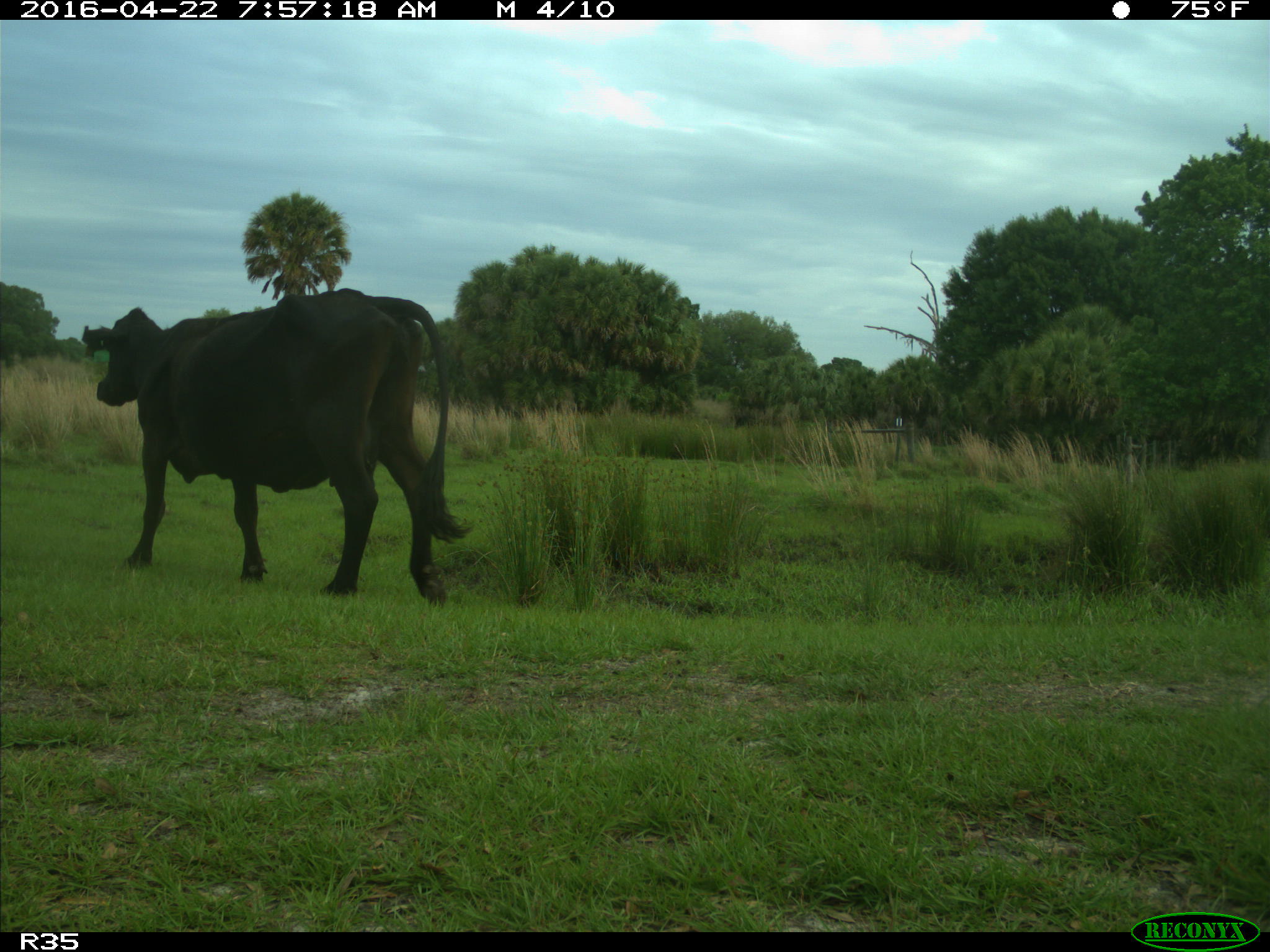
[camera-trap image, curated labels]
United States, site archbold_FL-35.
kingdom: Animalia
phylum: Chordata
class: Mammalia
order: Artiodactyla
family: Bovidae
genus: Bos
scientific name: Bos taurus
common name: domestic cow